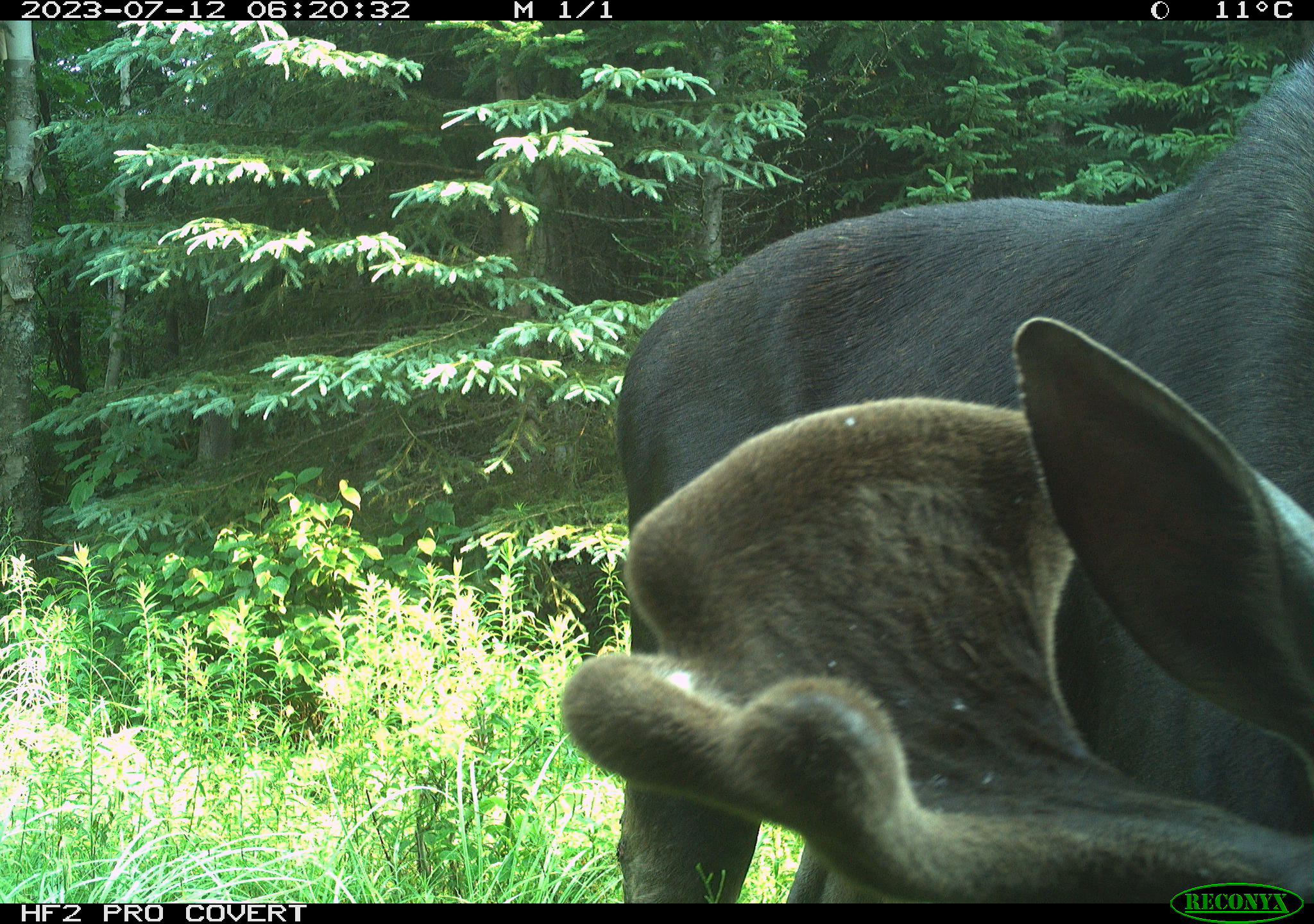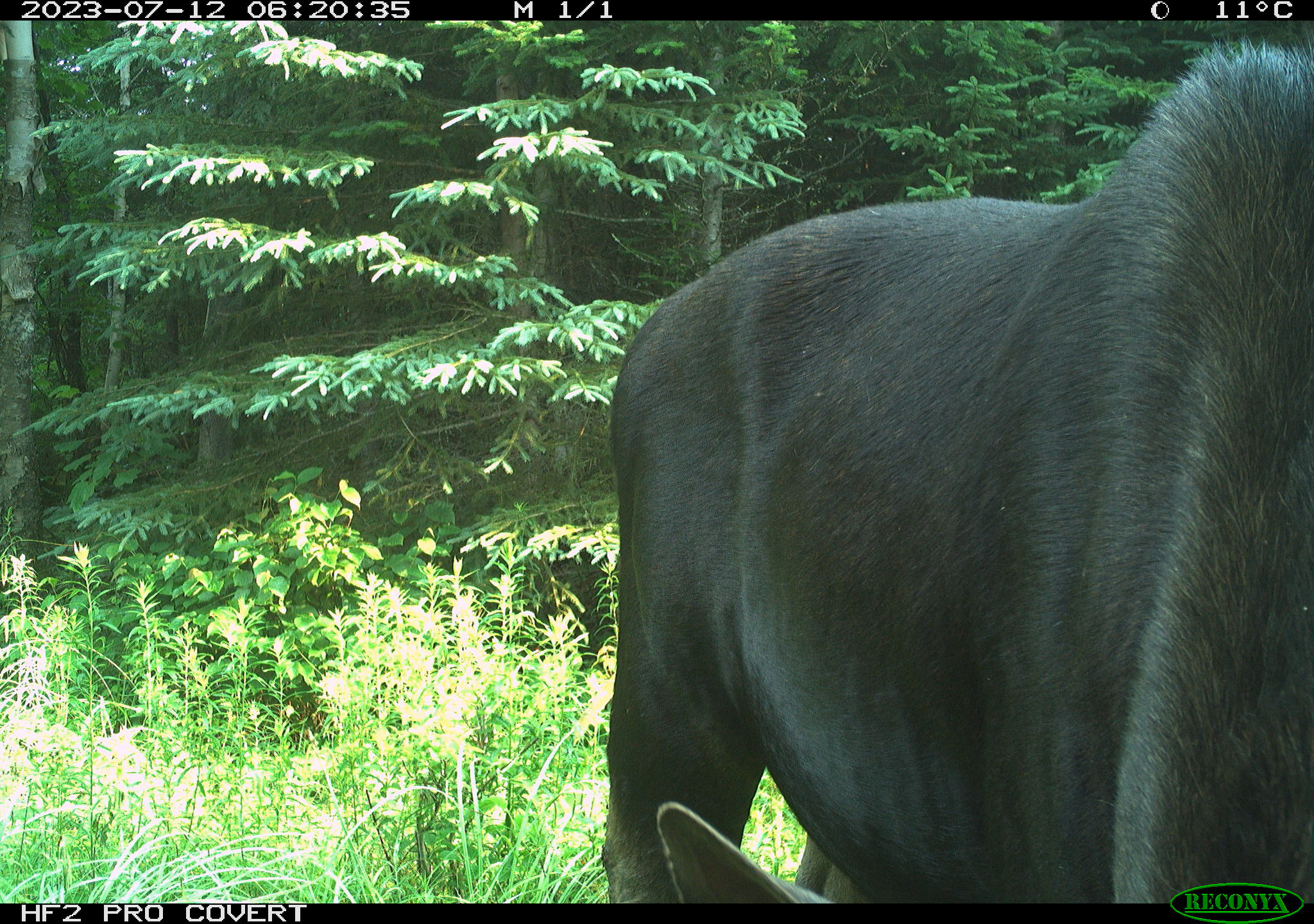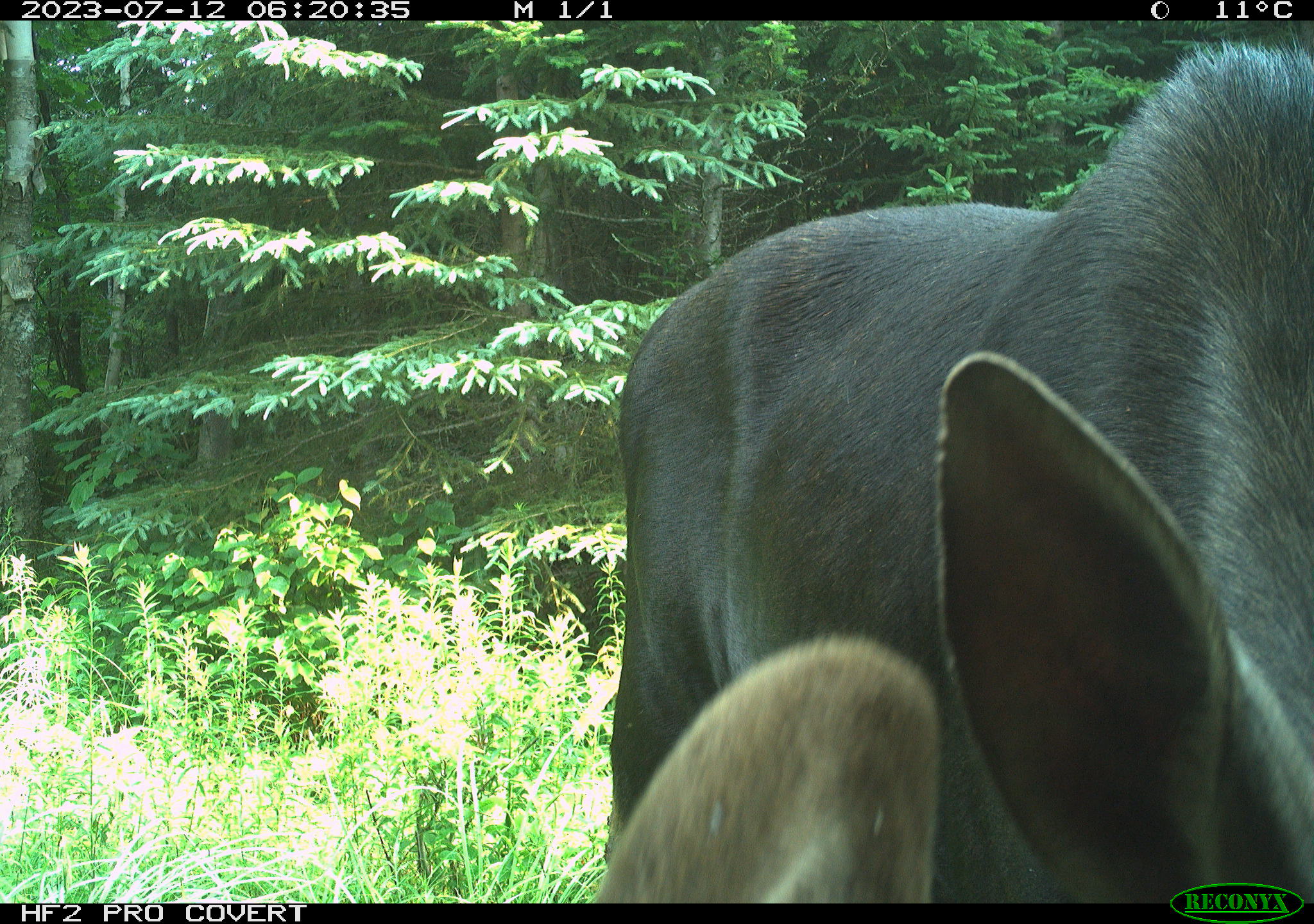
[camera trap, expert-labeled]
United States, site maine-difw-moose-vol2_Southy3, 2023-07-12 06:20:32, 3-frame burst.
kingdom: Animalia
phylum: Chordata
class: Mammalia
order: Artiodactyla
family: Cervidae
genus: Alces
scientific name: Alces alces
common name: moose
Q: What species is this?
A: Moose (Alces alces).